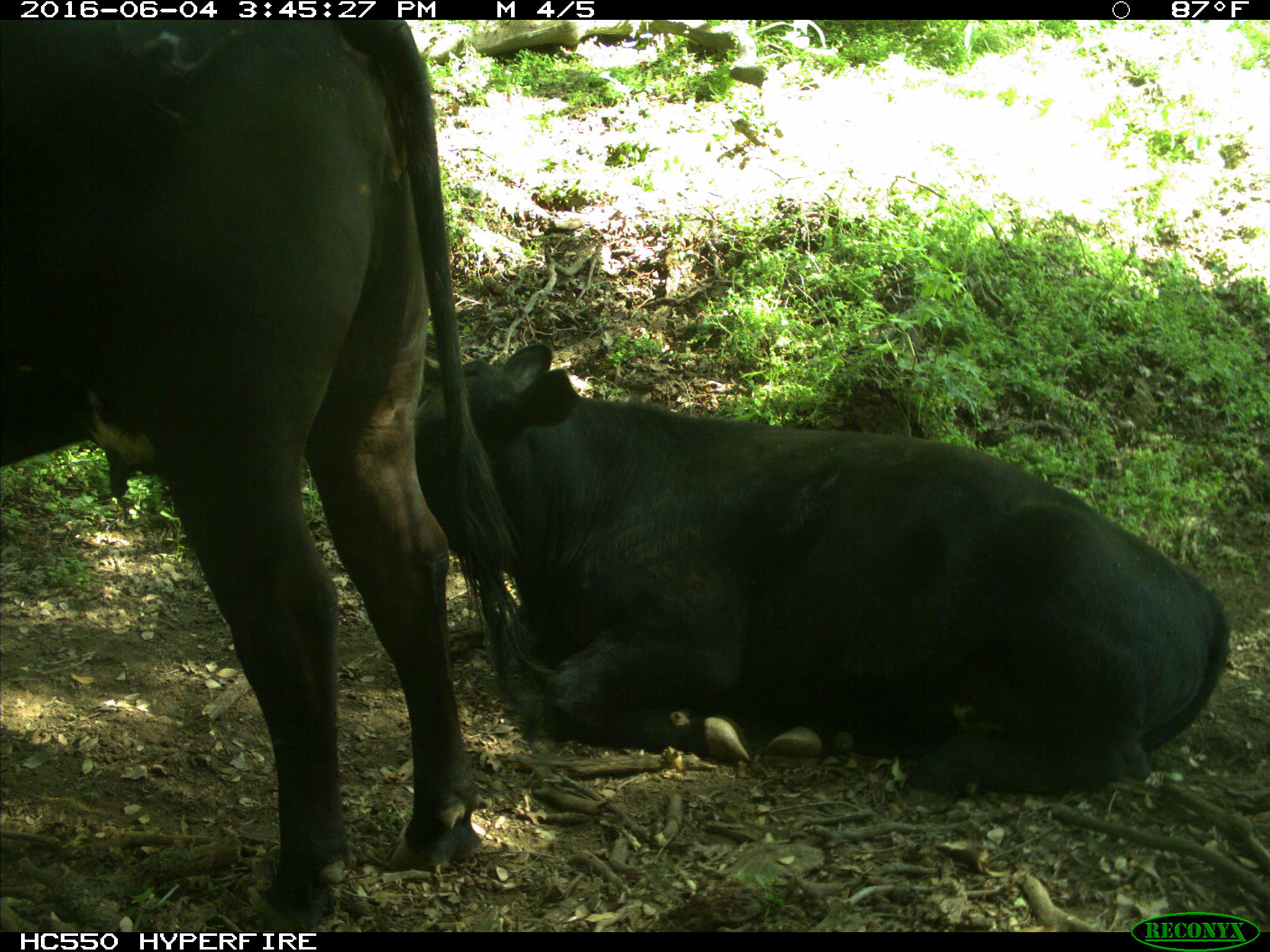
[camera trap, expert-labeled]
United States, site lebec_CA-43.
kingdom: Animalia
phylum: Chordata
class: Mammalia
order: Artiodactyla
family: Bovidae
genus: Bos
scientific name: Bos taurus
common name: domestic cow